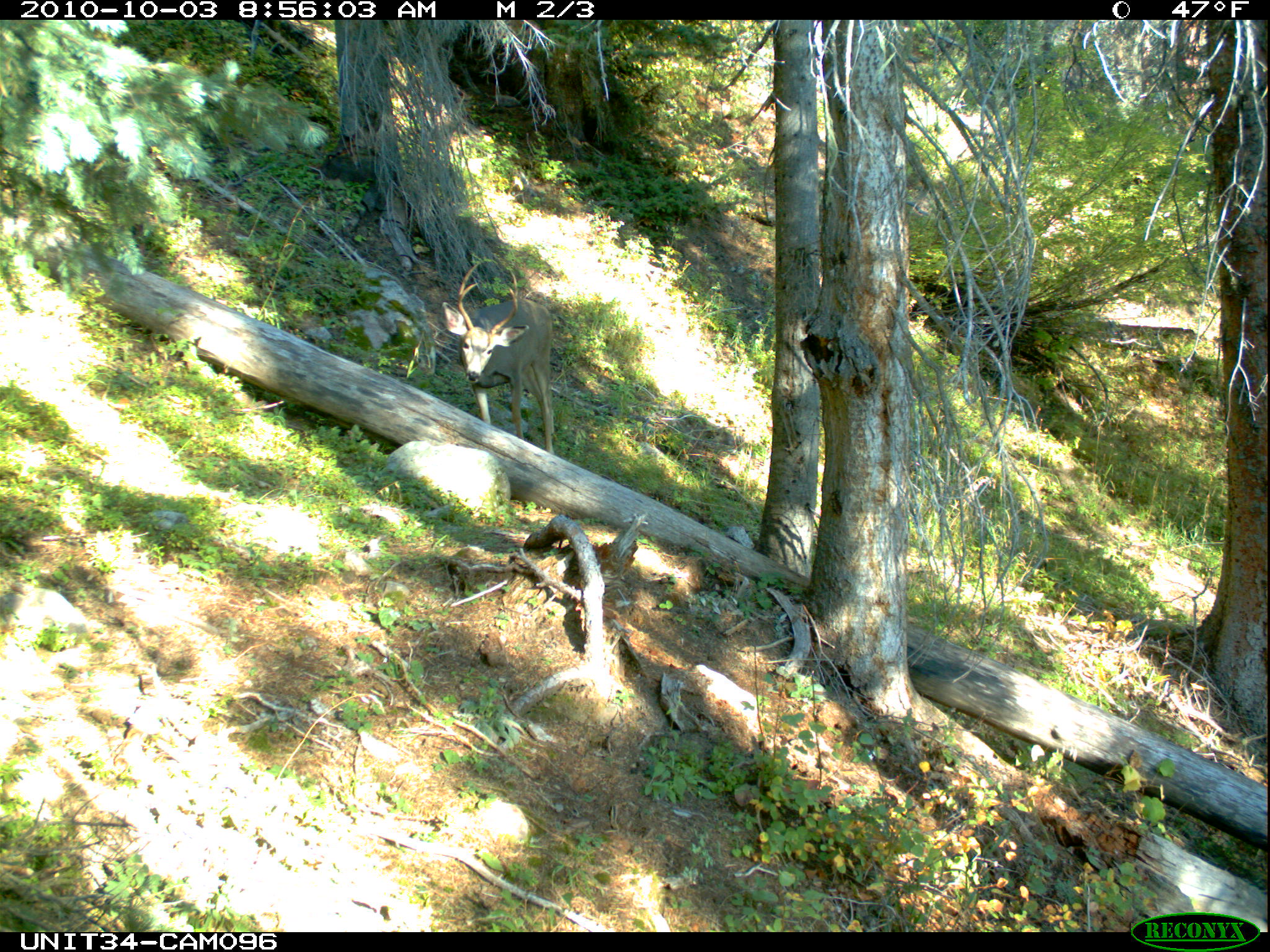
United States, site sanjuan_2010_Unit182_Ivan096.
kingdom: Animalia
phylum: Chordata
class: Mammalia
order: Artiodactyla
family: Cervidae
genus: Odocoileus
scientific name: Odocoileus hemionus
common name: mule deer